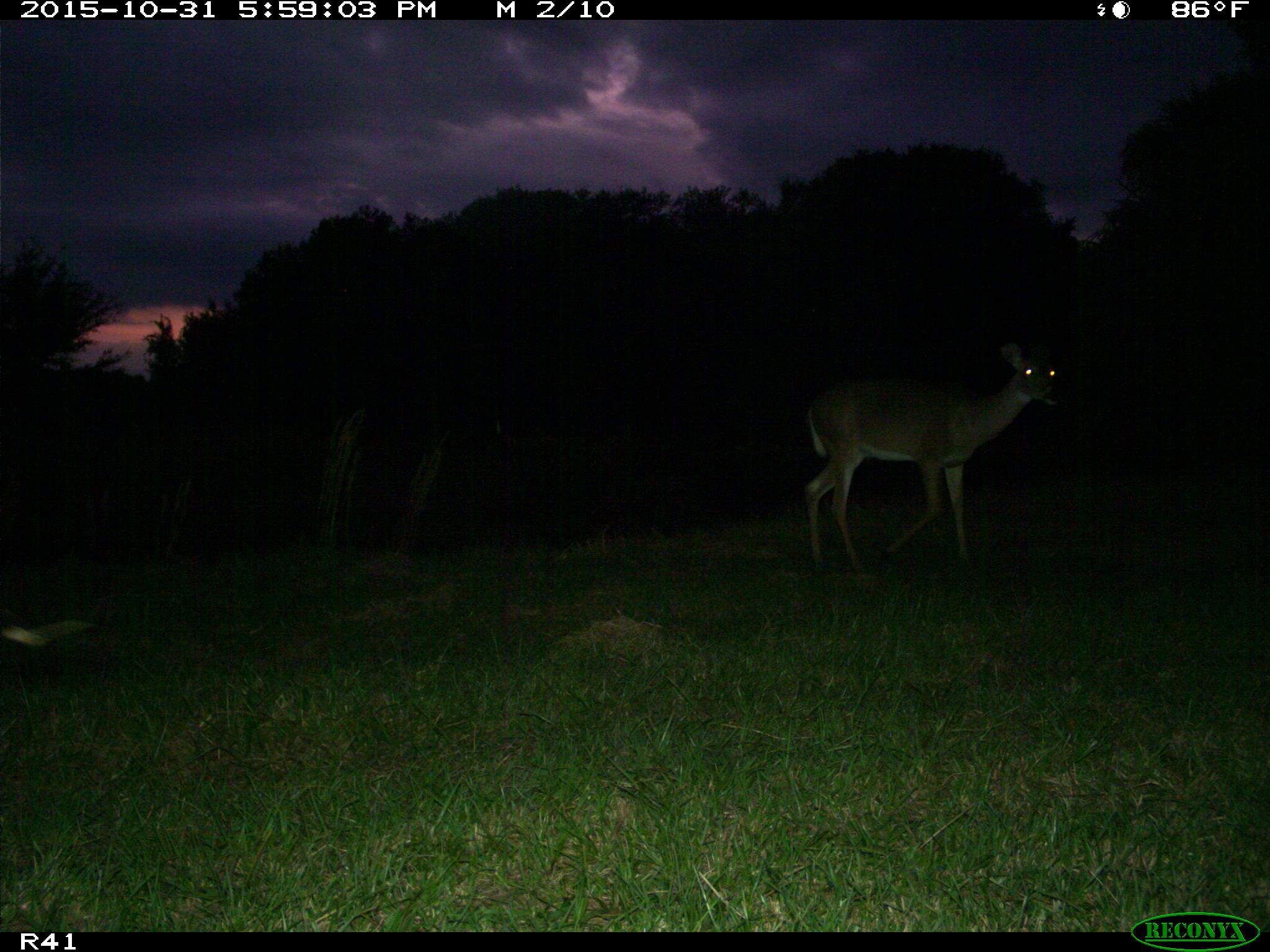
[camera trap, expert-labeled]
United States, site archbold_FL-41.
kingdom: Animalia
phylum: Chordata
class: Mammalia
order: Artiodactyla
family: Cervidae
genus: Odocoileus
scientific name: Odocoileus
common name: deer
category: unidentified deer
Unidentified deer (deer) (Odocoileus).